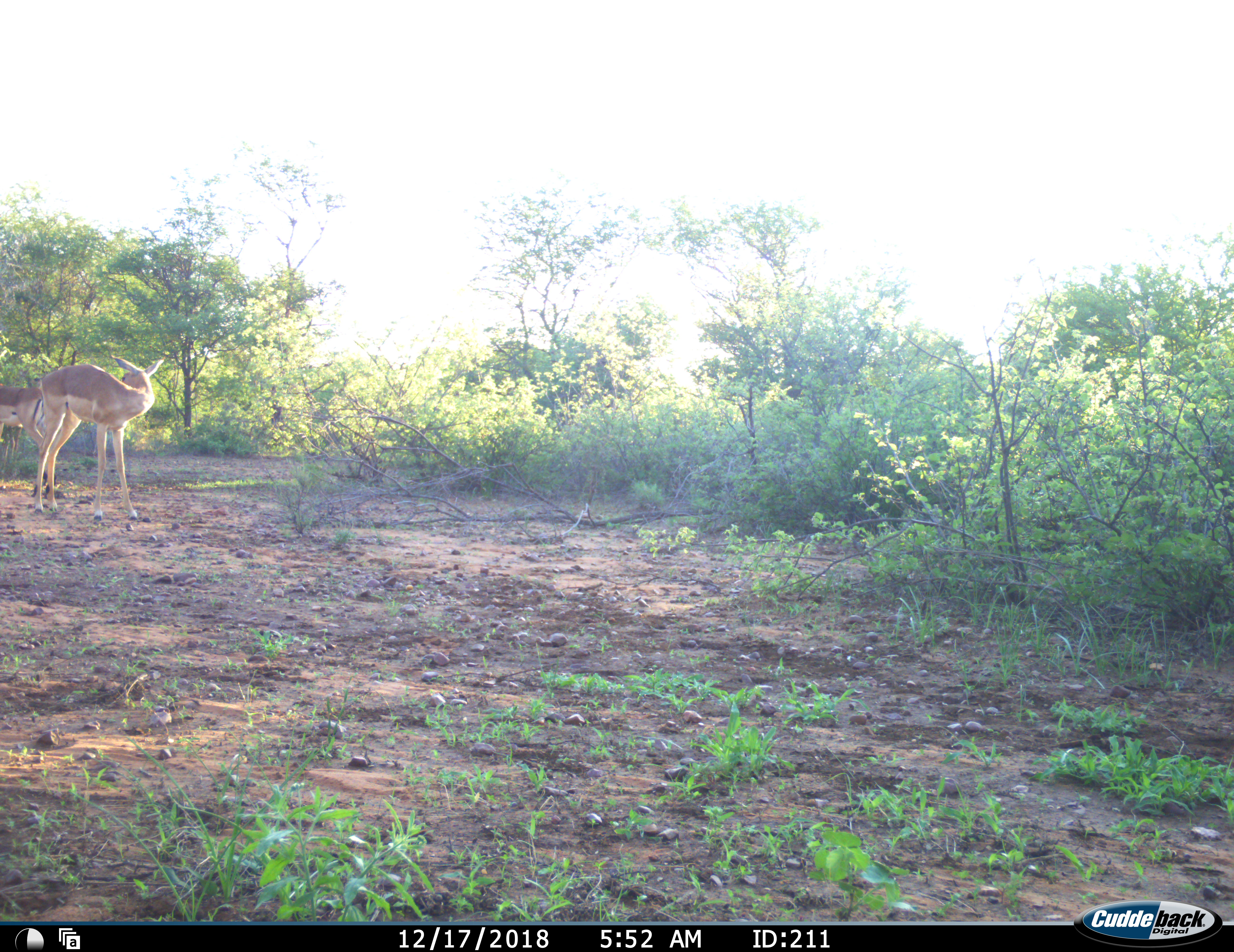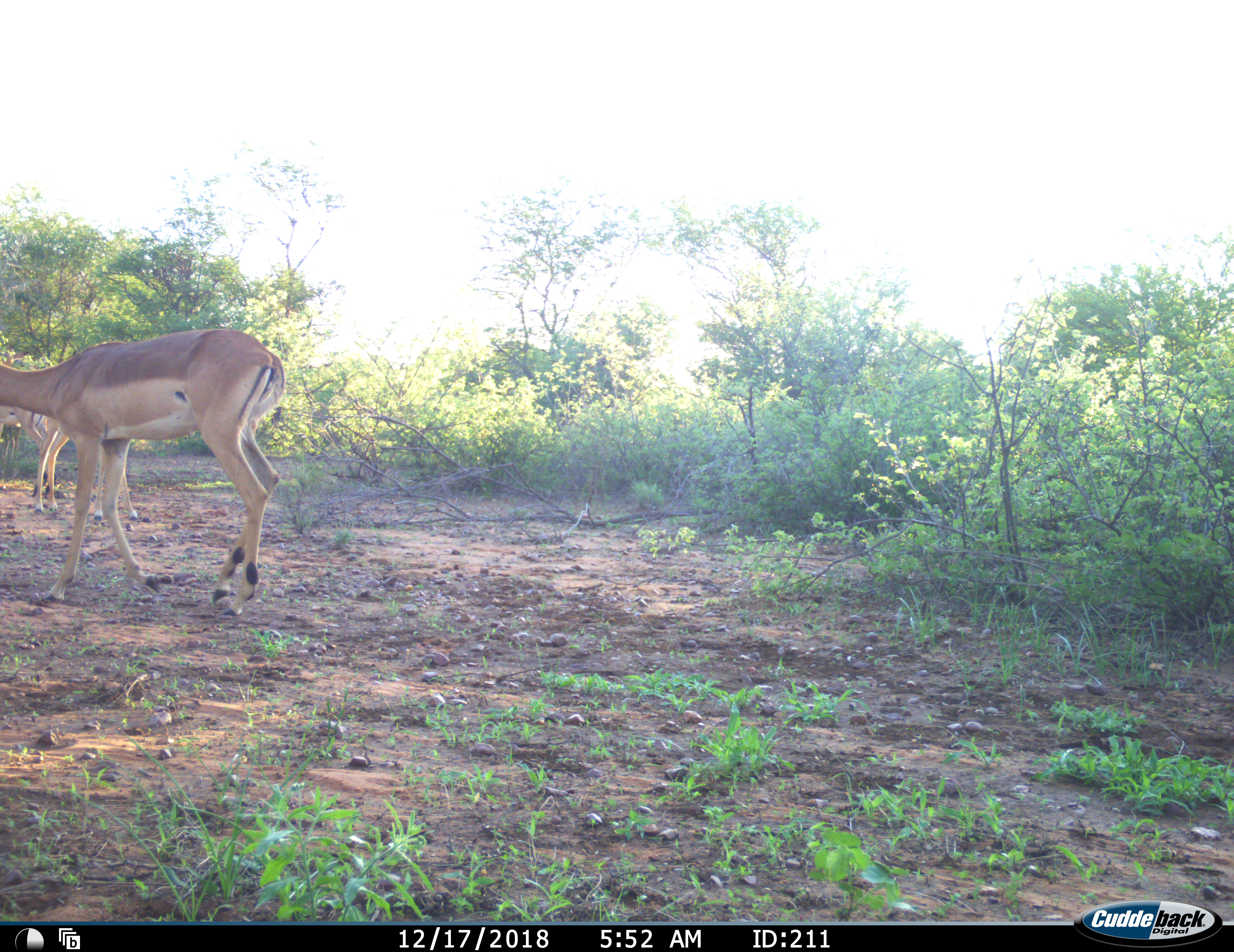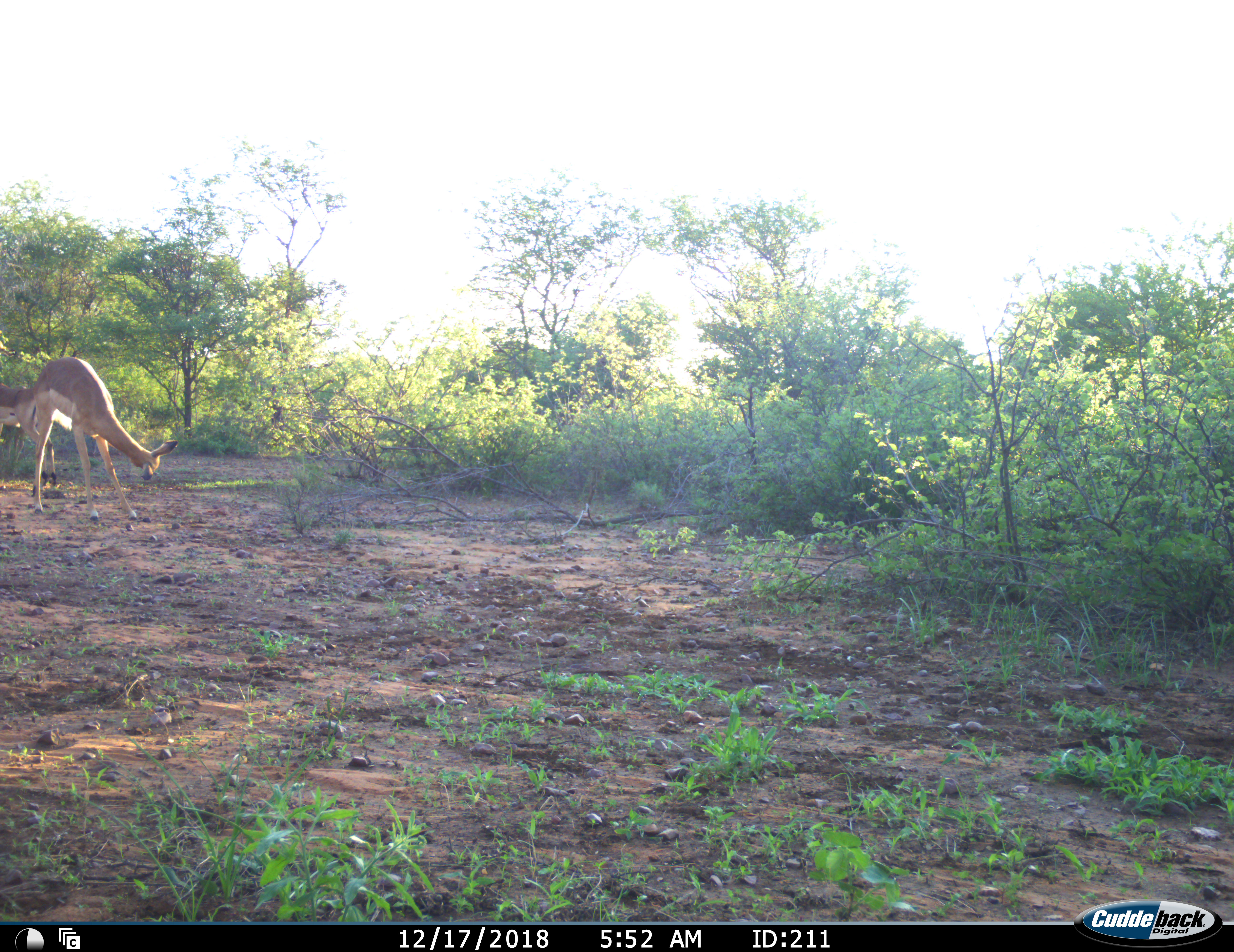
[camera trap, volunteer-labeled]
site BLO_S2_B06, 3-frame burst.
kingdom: Animalia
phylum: Chordata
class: Mammalia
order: Artiodactyla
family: Bovidae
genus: Aepyceros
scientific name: Aepyceros melampus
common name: impala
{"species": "impala (Aepyceros melampus)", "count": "3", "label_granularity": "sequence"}